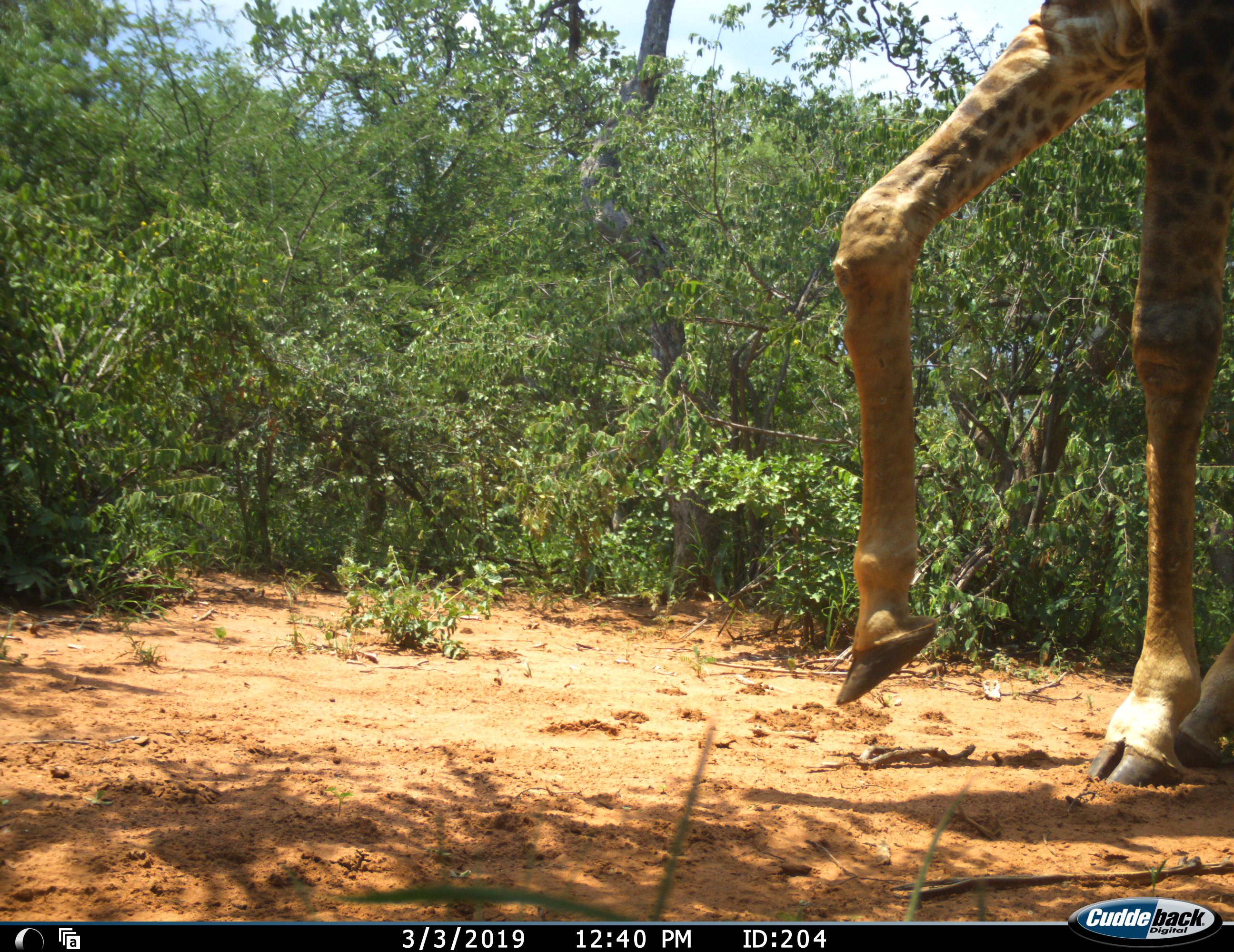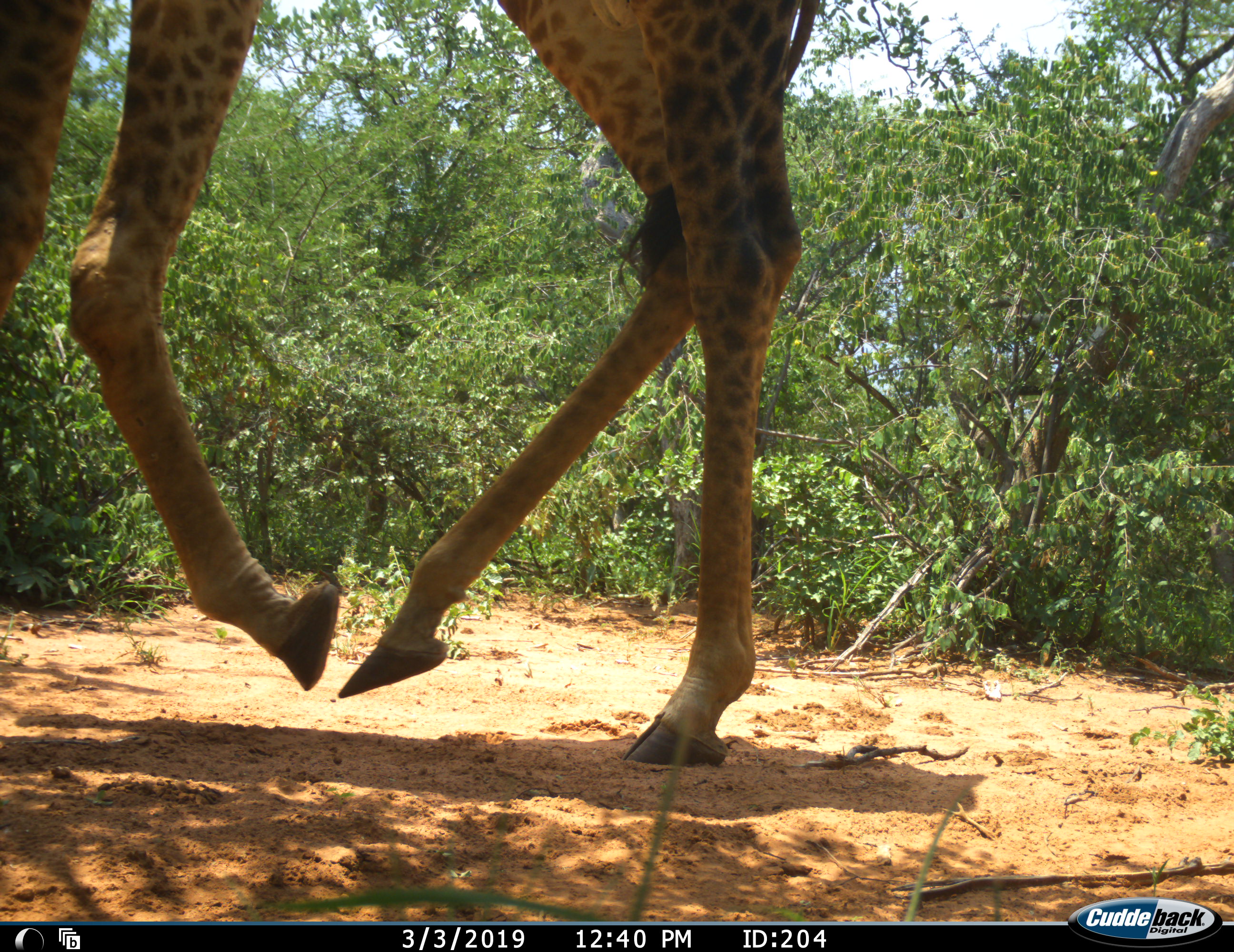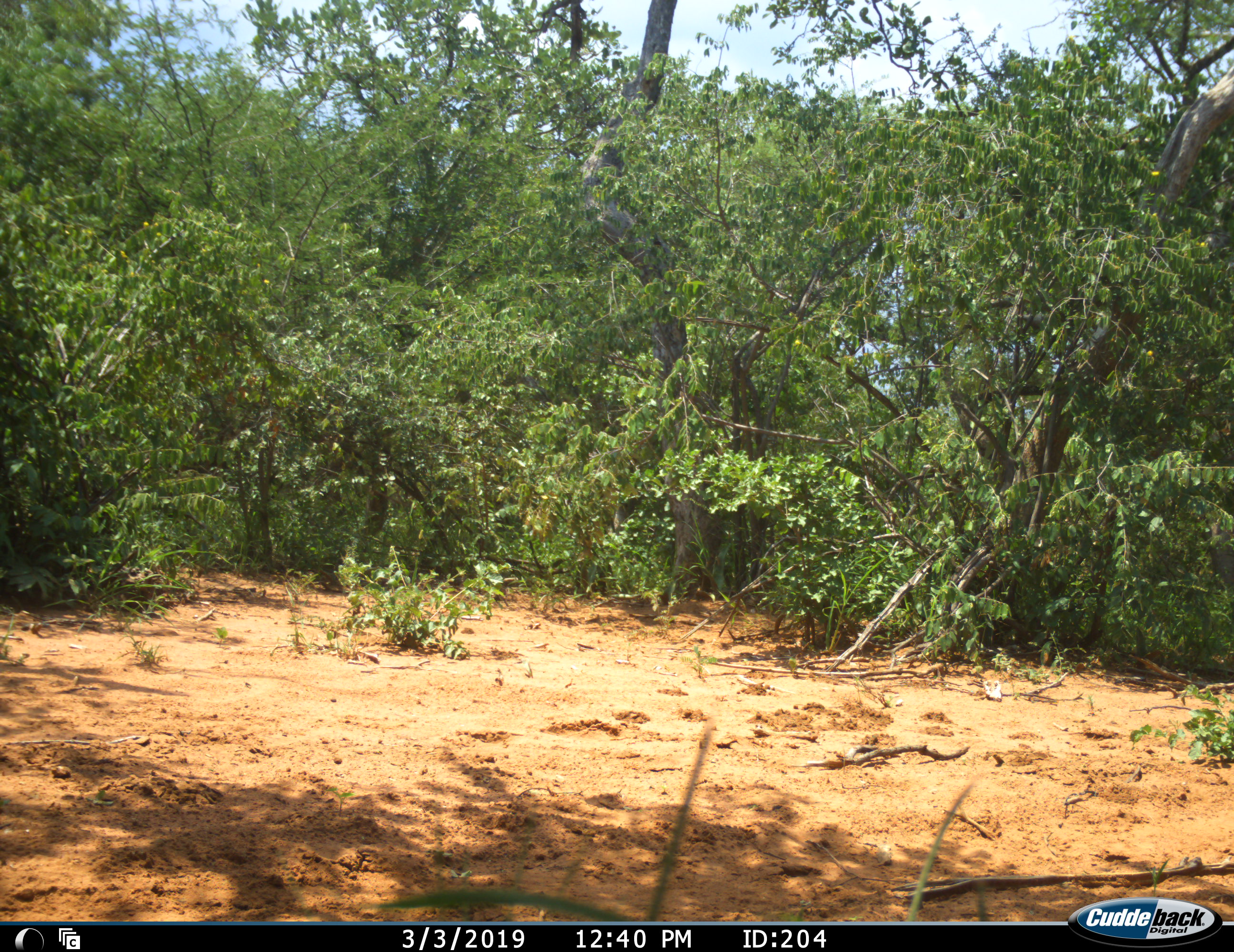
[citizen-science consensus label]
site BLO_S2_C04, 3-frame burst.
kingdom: Animalia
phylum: Chordata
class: Mammalia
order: Artiodactyla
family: Giraffidae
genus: Giraffa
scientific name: Giraffa camelopardalis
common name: giraffe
Giraffe (Giraffa camelopardalis), count 1. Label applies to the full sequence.